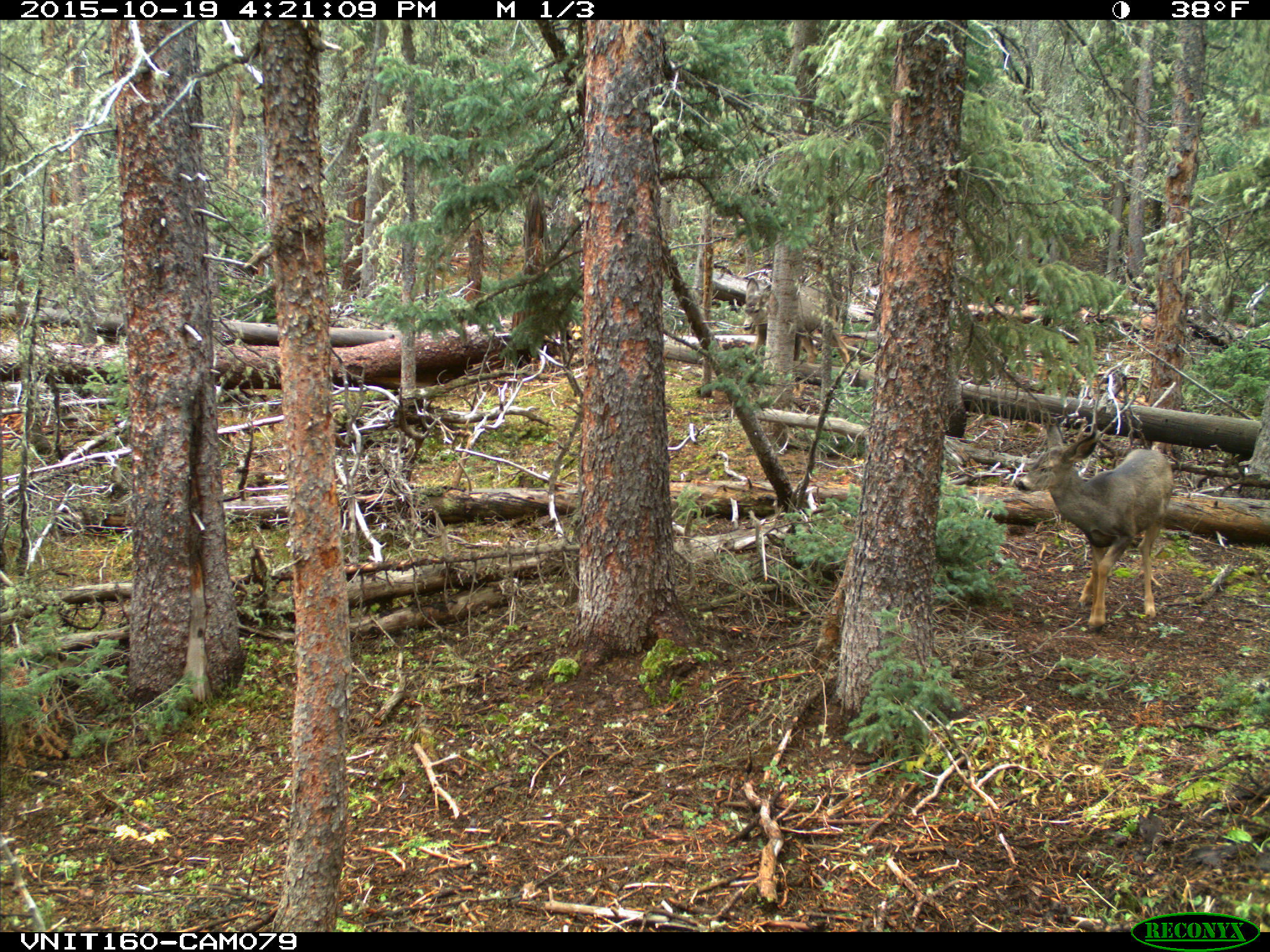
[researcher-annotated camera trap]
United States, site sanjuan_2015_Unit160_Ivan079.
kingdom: Animalia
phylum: Chordata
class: Mammalia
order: Artiodactyla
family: Cervidae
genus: Odocoileus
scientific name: Odocoileus hemionus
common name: mule deer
Odocoileus hemionus (mule deer).